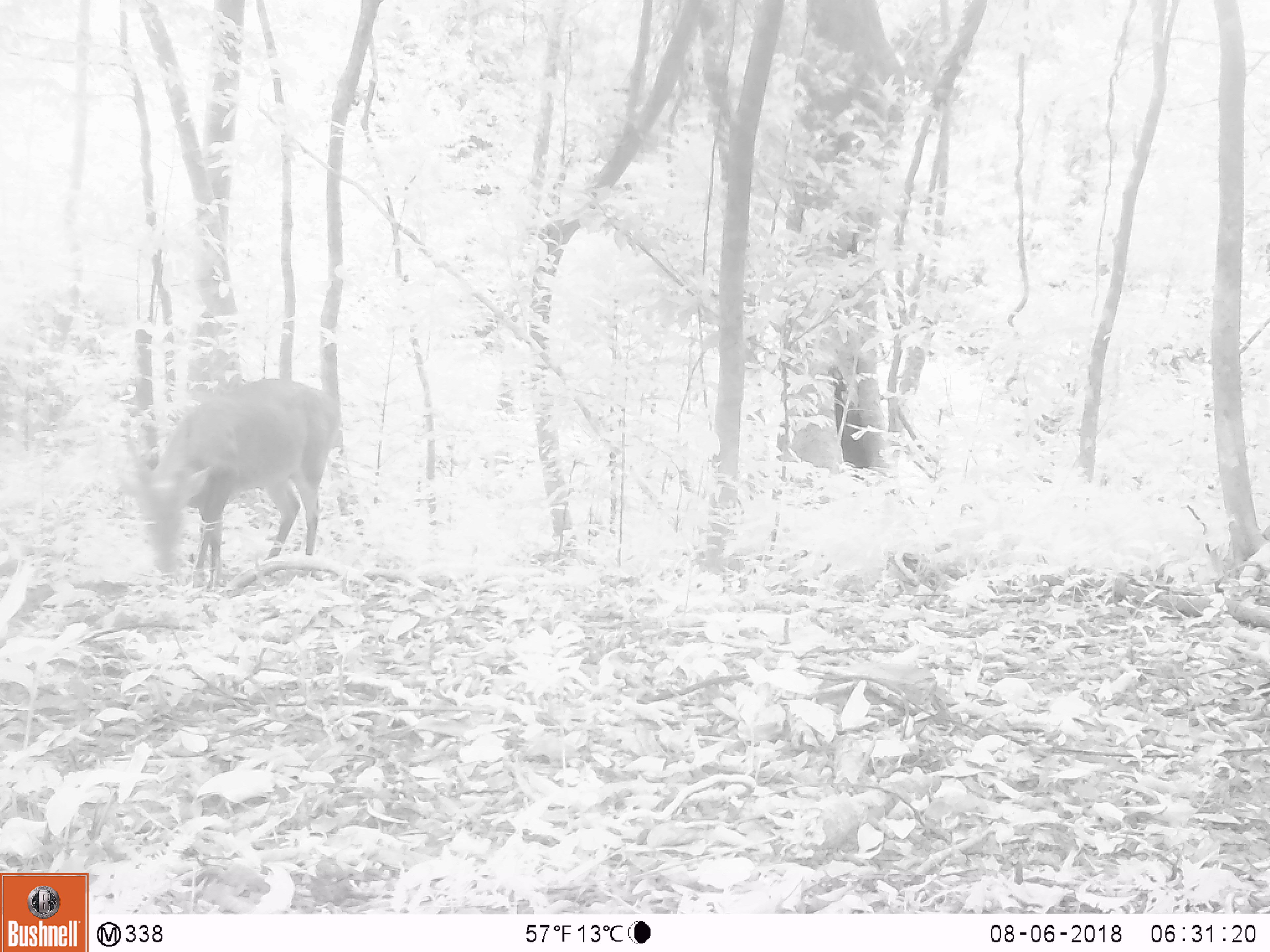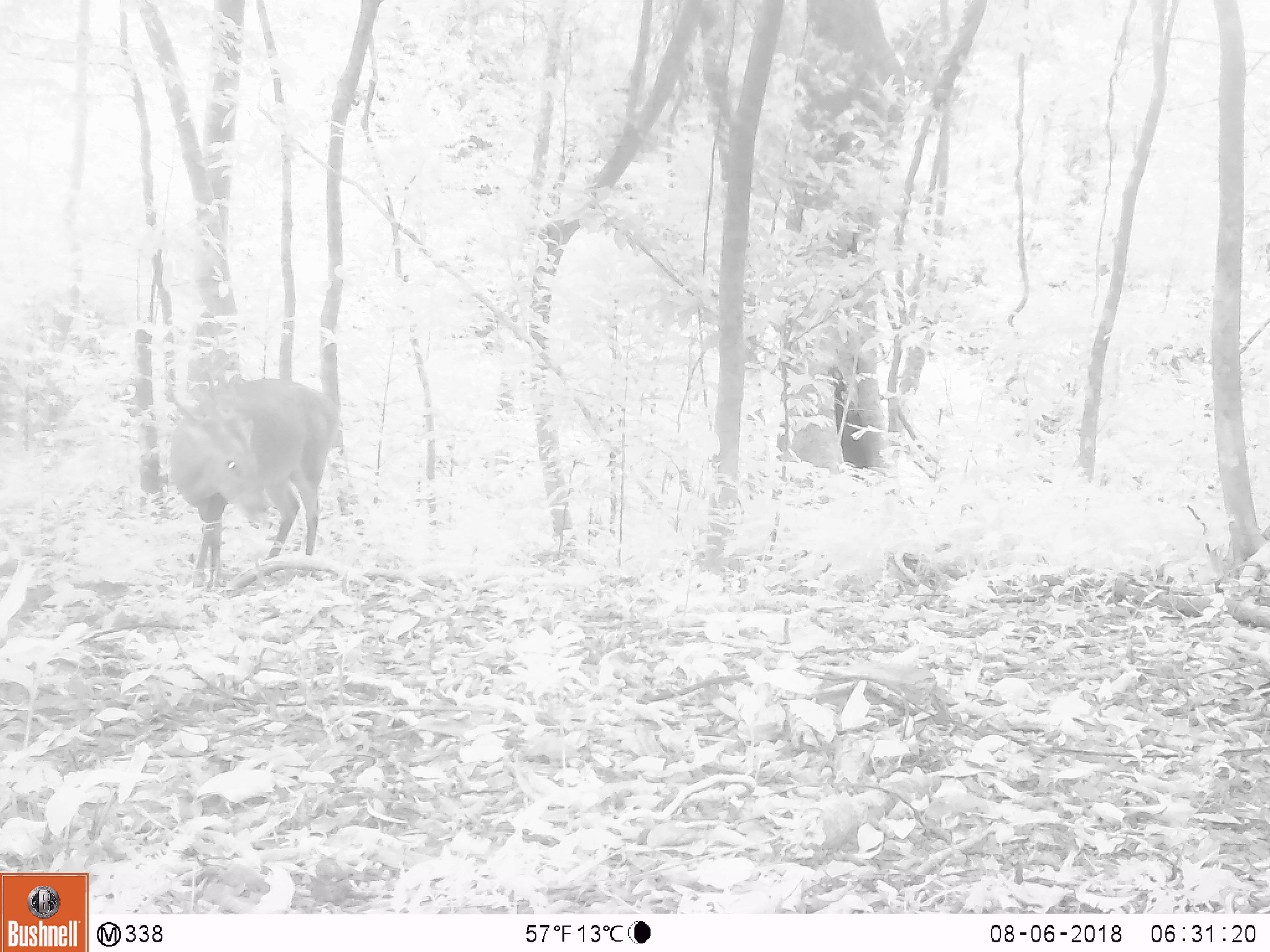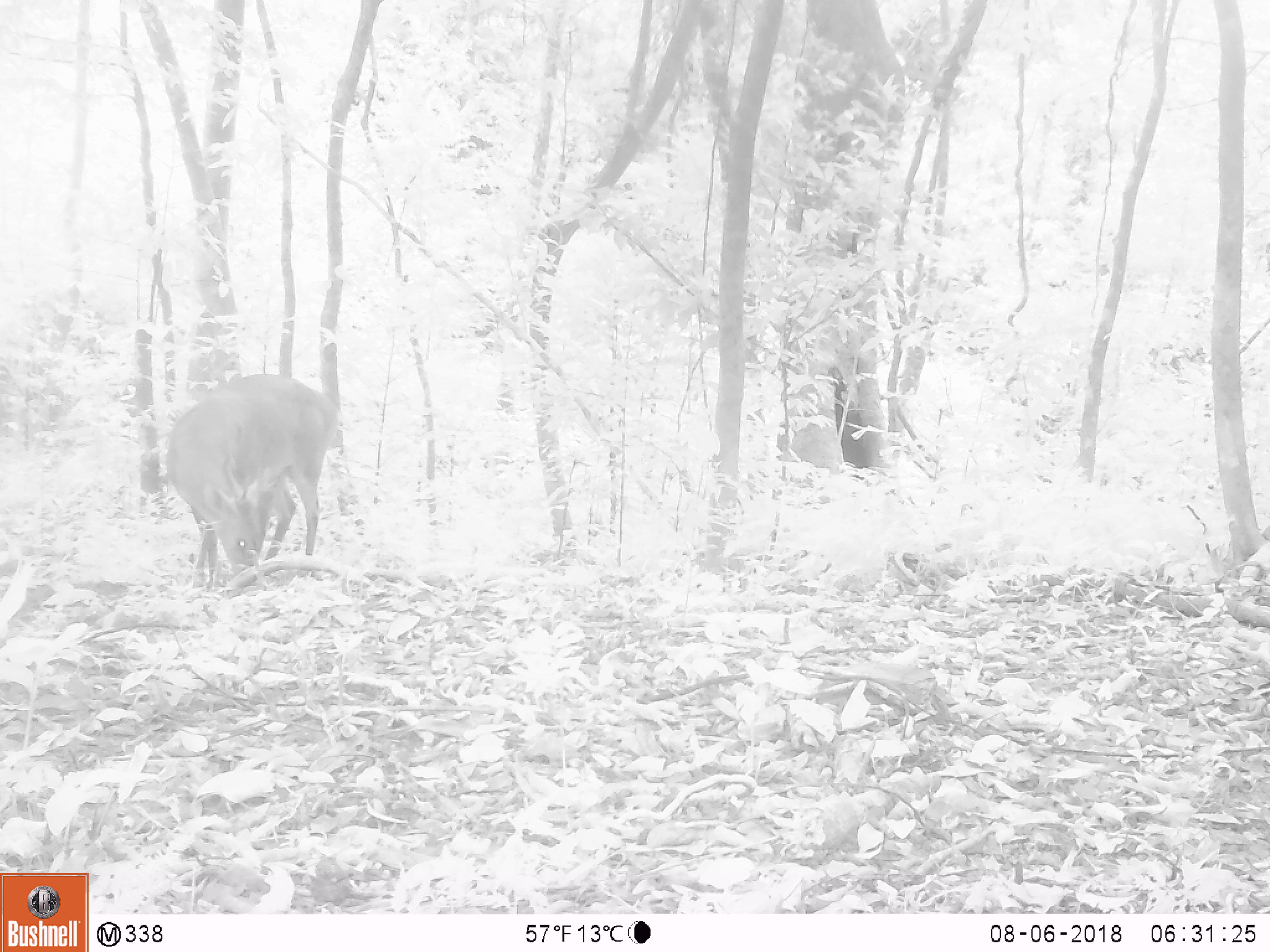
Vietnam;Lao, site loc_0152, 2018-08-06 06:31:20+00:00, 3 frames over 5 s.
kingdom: Animalia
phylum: Chordata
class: Mammalia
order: Artiodactyla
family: Cervidae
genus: Muntiacus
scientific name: Muntiacus vuquangensis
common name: large-antlered muntjac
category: large antlered muntjac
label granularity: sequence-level